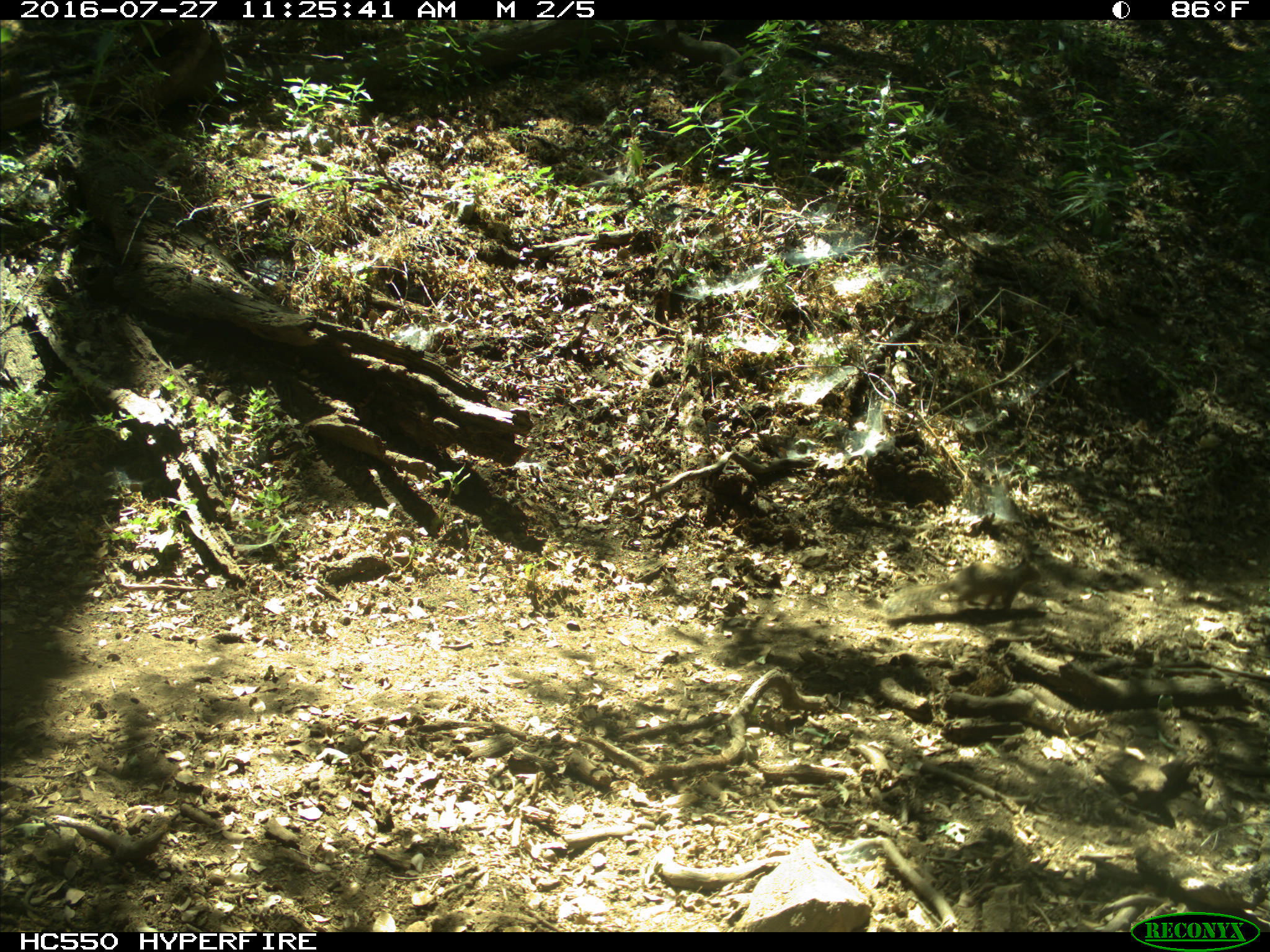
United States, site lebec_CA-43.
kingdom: Animalia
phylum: Chordata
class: Mammalia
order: Rodentia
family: Sciuridae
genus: Otospermophilus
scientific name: Otospermophilus beecheyi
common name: california ground squirrel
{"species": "Otospermophilus beecheyi (california ground squirrel)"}